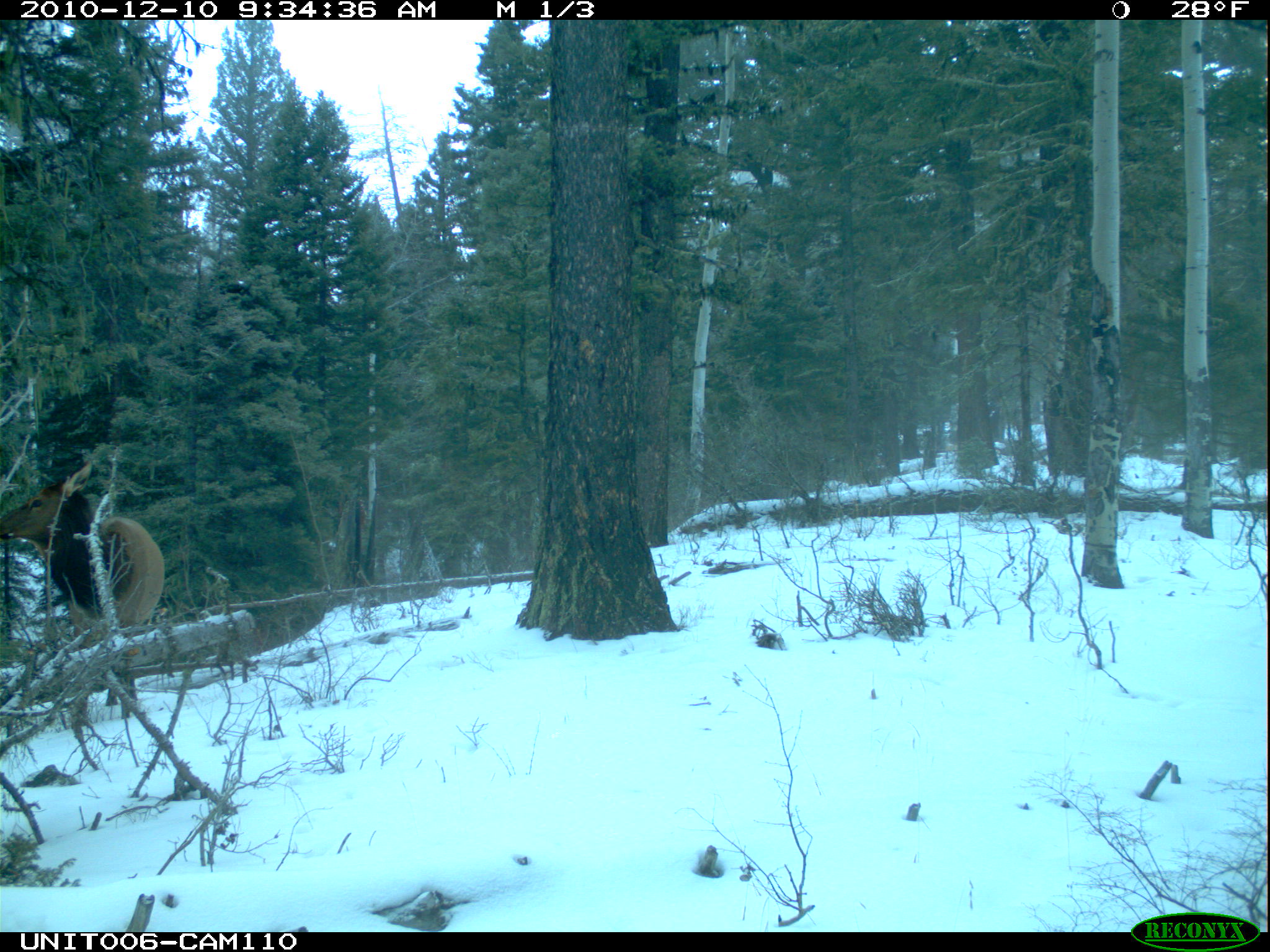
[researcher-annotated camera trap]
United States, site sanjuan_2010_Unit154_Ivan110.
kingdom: Animalia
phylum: Chordata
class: Mammalia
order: Artiodactyla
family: Cervidae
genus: Cervus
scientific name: Cervus elaphus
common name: red deer